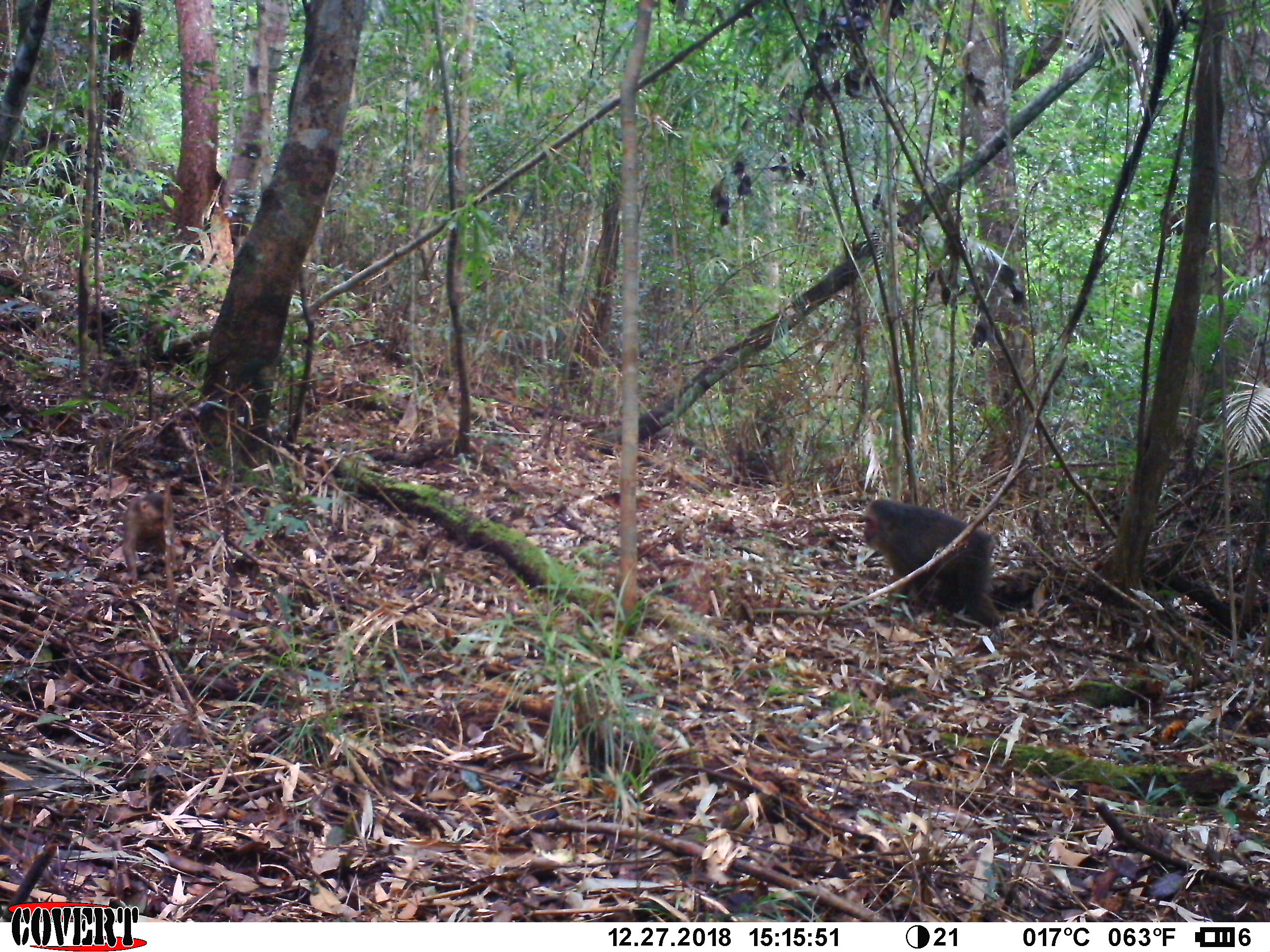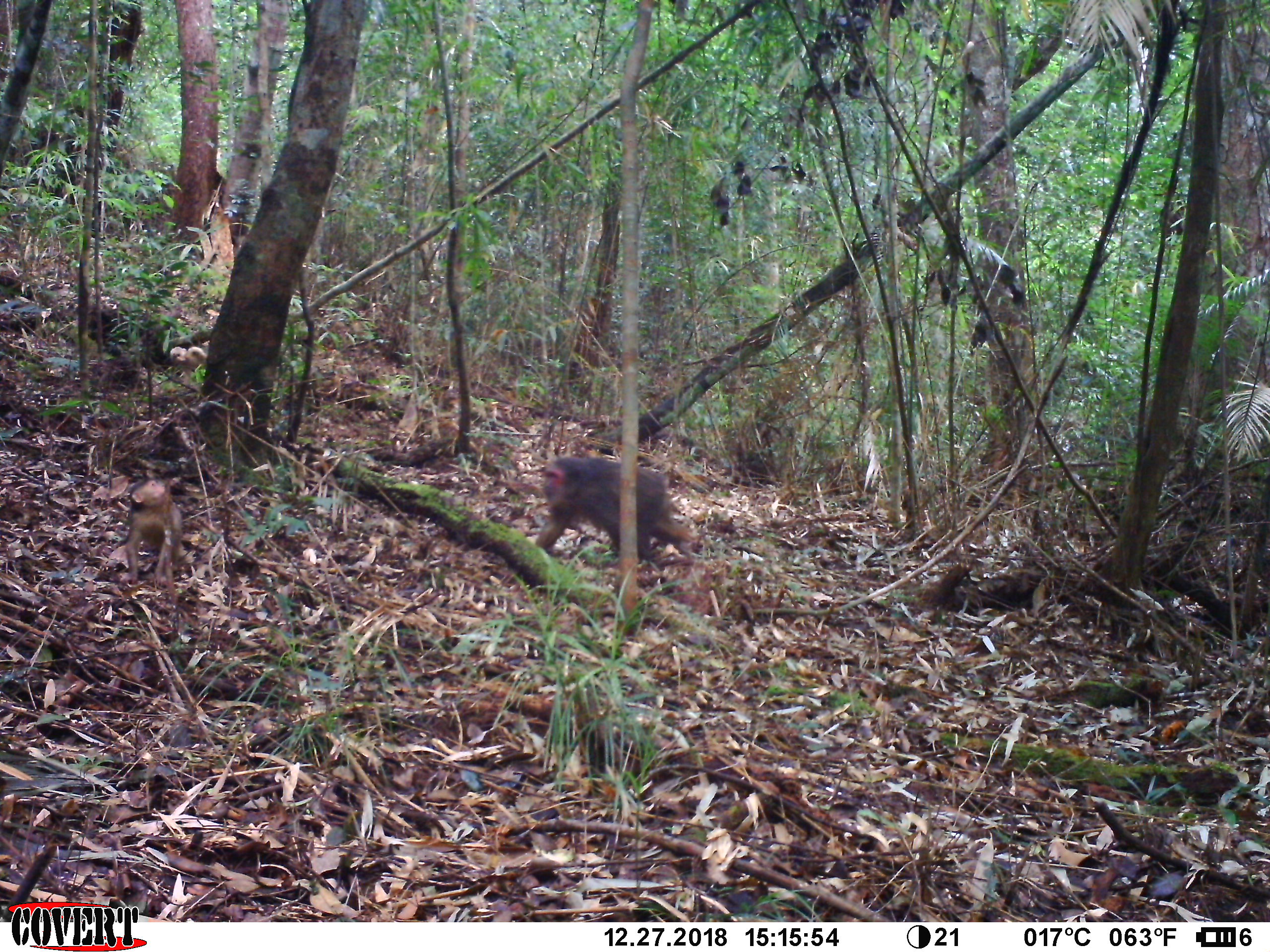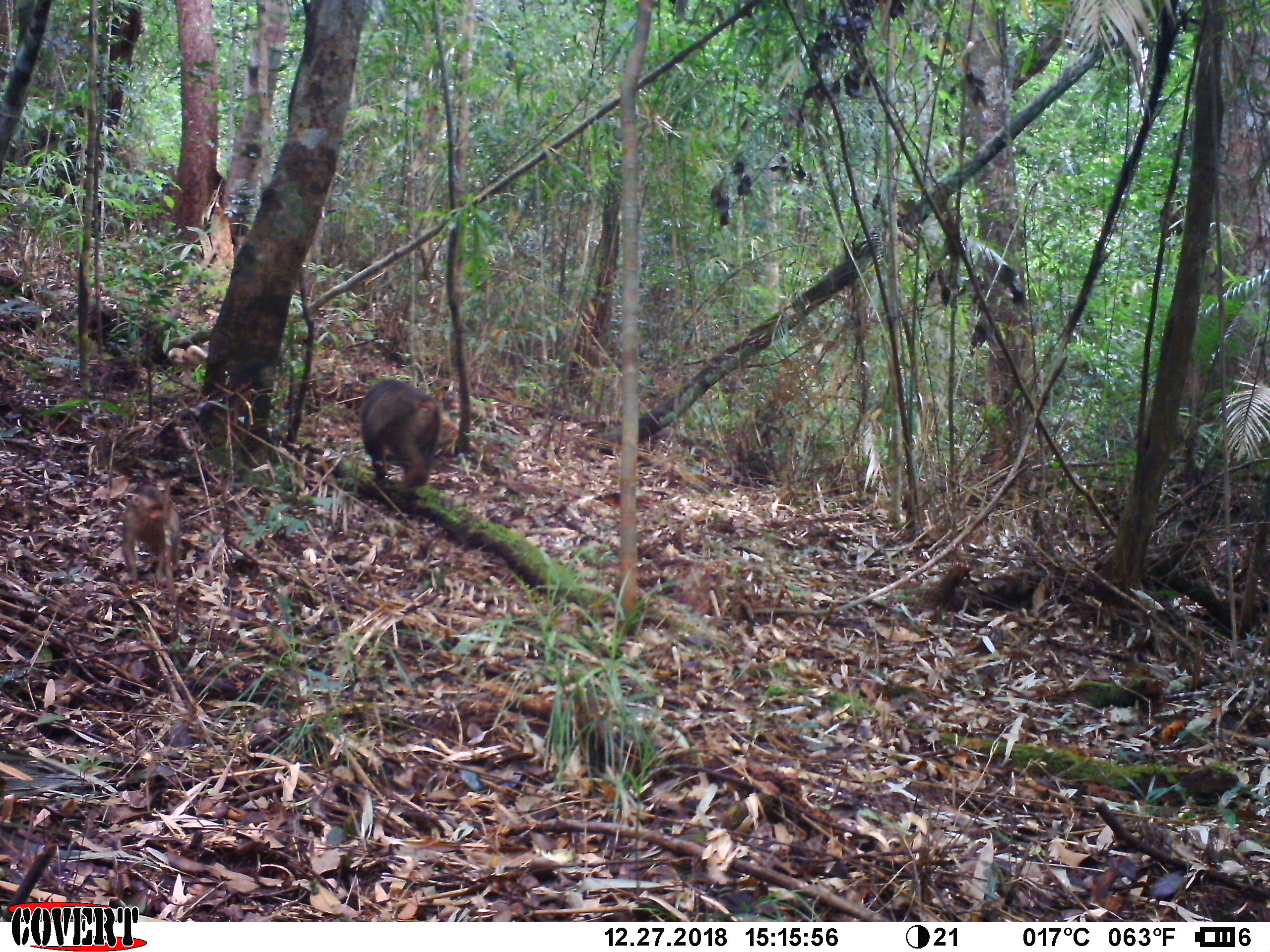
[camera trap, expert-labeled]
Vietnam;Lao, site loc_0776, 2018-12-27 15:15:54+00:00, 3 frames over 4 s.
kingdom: Animalia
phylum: Chordata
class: Mammalia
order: Primates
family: Cercopithecidae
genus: Macaca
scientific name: Macaca arctoides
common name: stump-tailed macaque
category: stump tailed macaque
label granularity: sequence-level